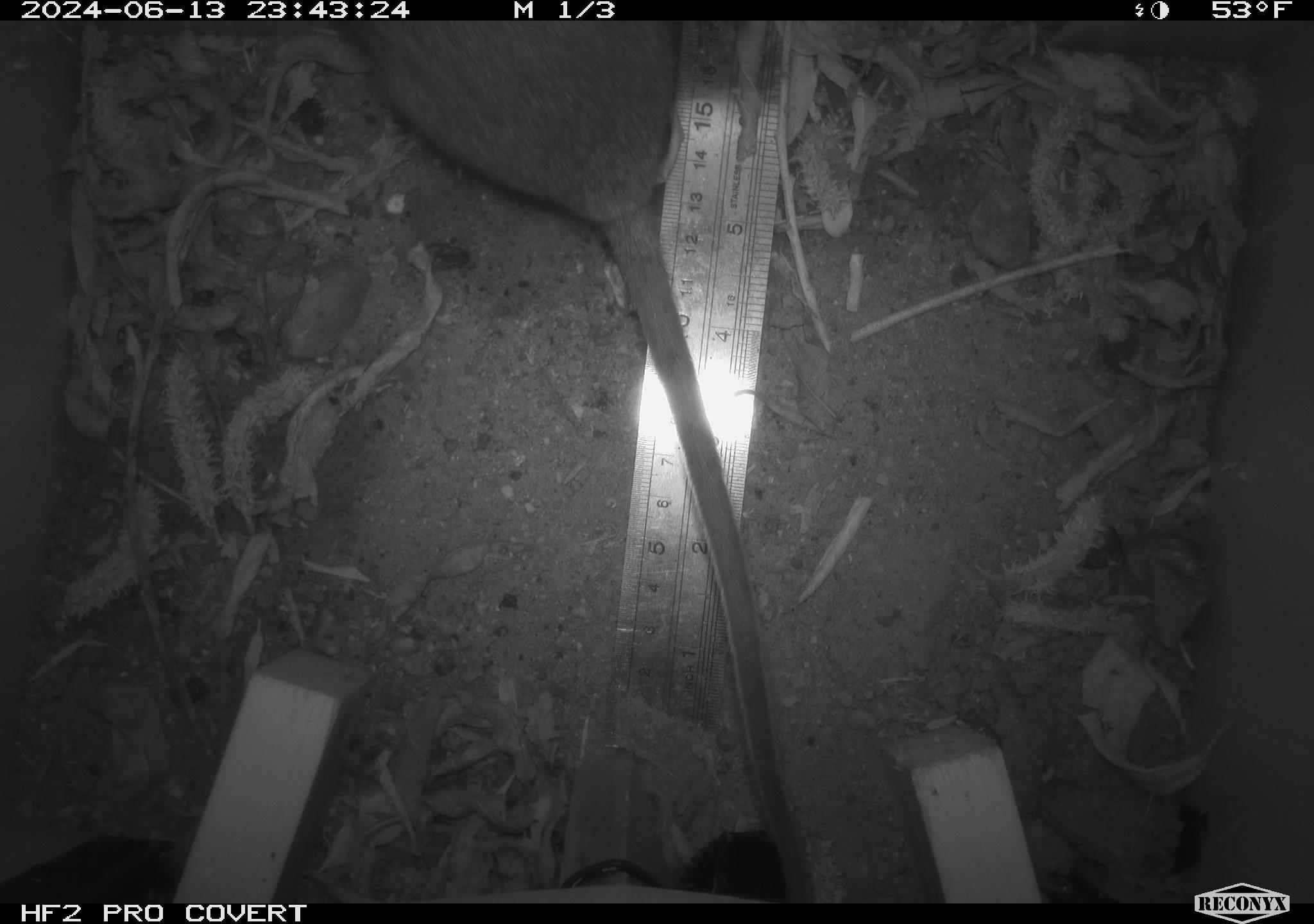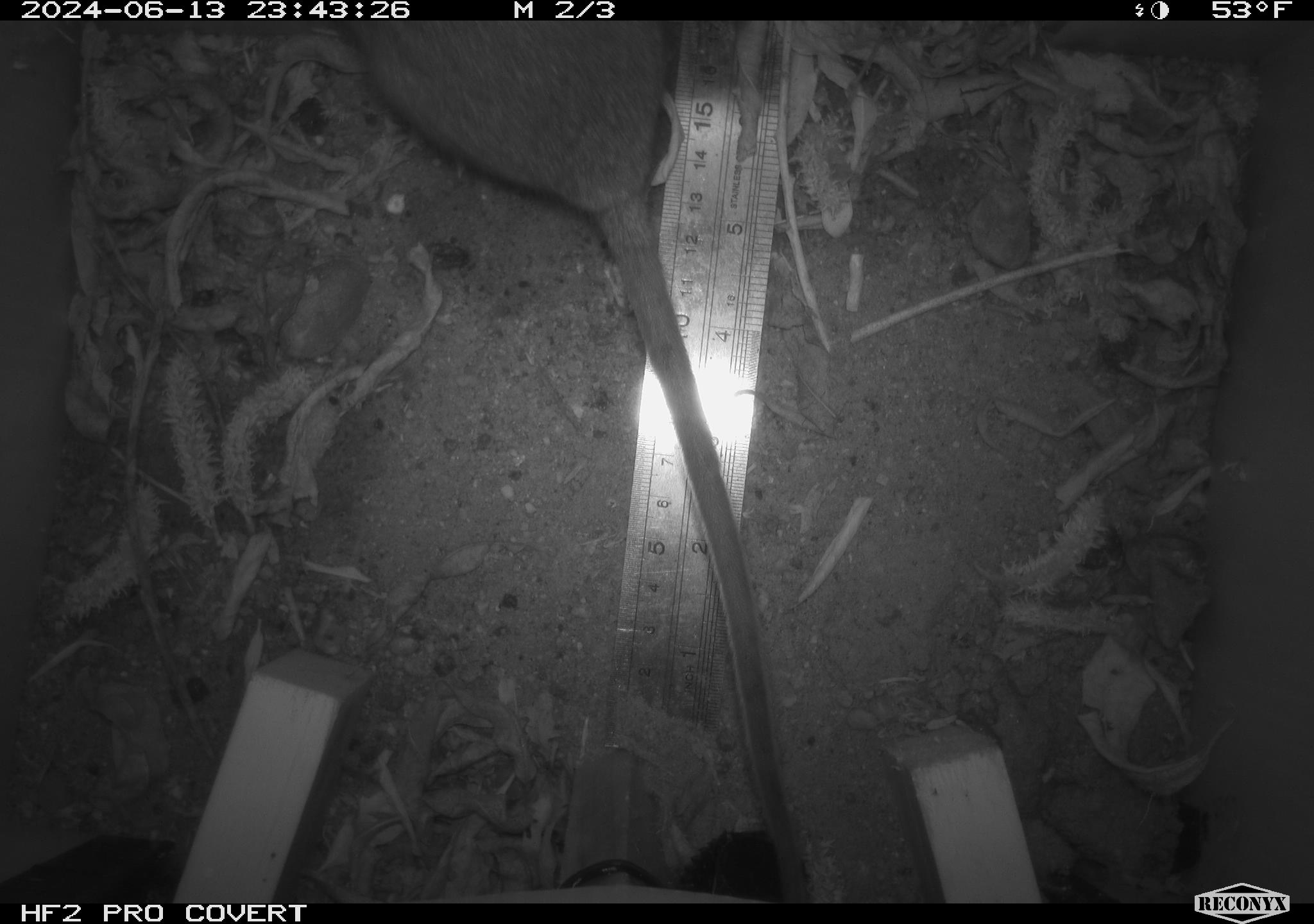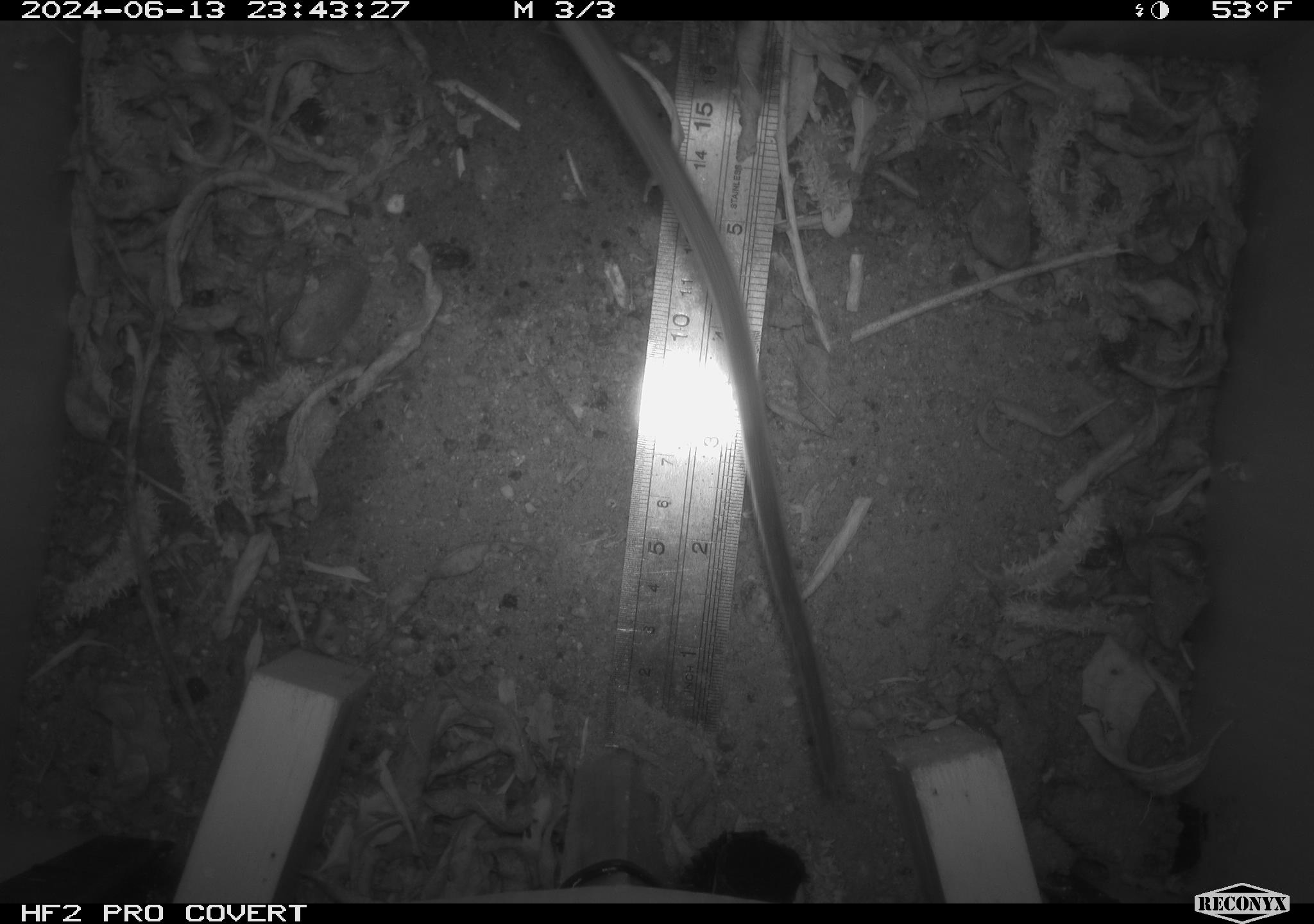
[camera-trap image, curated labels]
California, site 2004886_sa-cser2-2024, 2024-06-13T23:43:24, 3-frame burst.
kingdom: Animalia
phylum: Chordata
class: Mammalia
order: Rodentia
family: Muridae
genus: Rattus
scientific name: Rattus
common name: rat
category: rattus species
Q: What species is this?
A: Rattus species (rat) (Rattus).